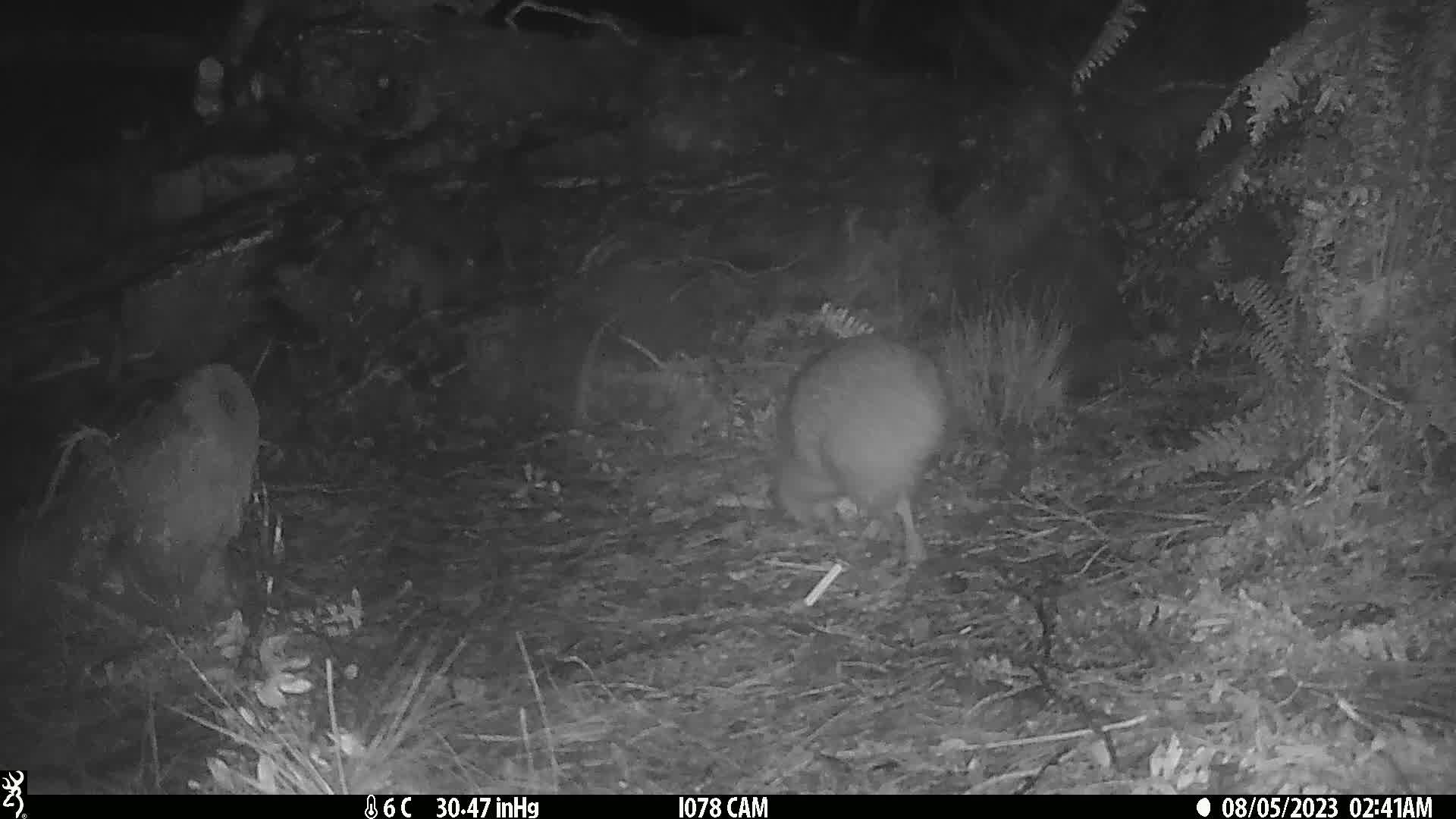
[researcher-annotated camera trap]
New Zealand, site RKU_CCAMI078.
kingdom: Animalia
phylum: Chordata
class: Aves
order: Apterygiformes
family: Apterygidae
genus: Apteryx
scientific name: Apteryx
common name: kiwi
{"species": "kiwi (Apteryx)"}